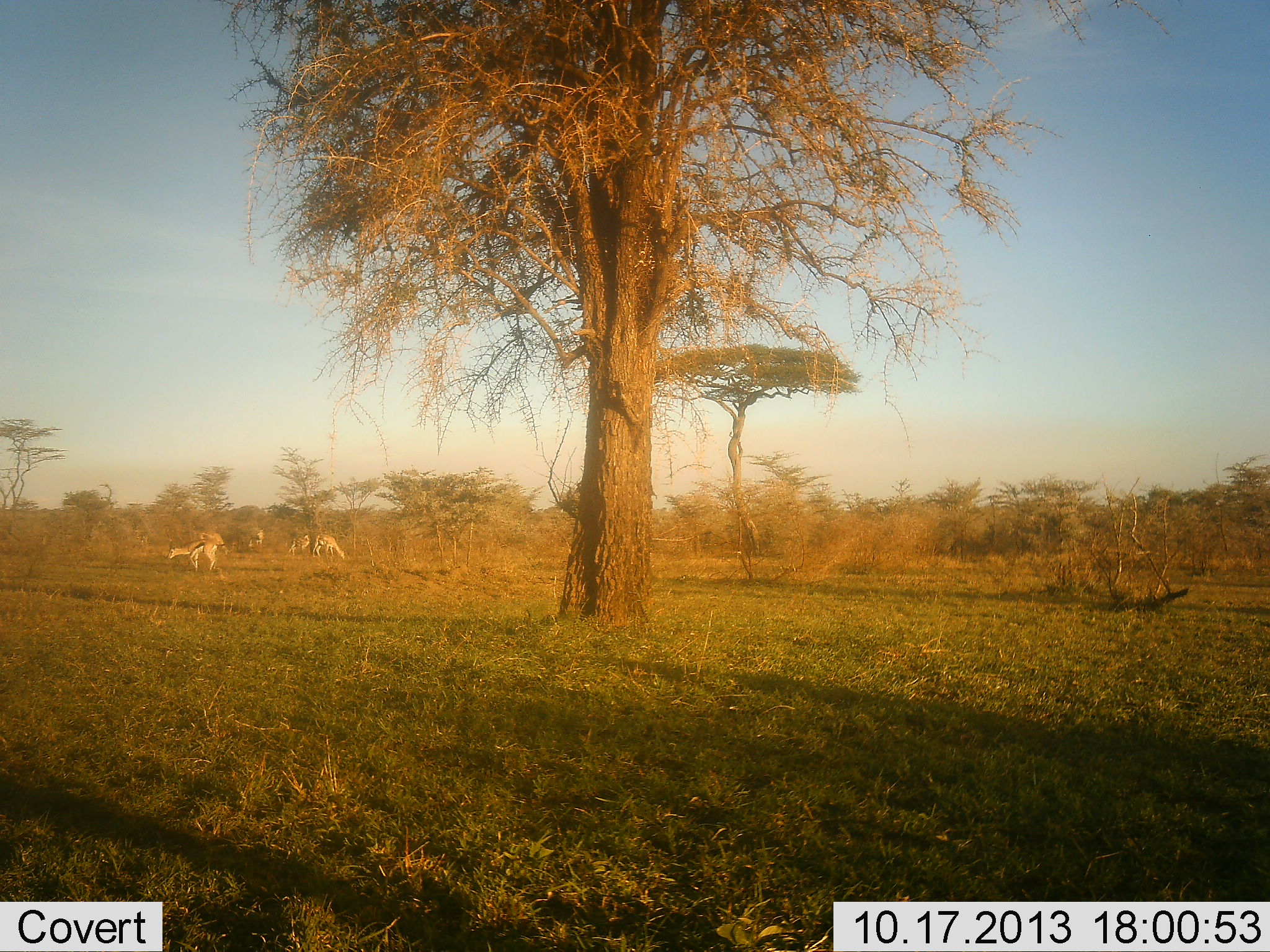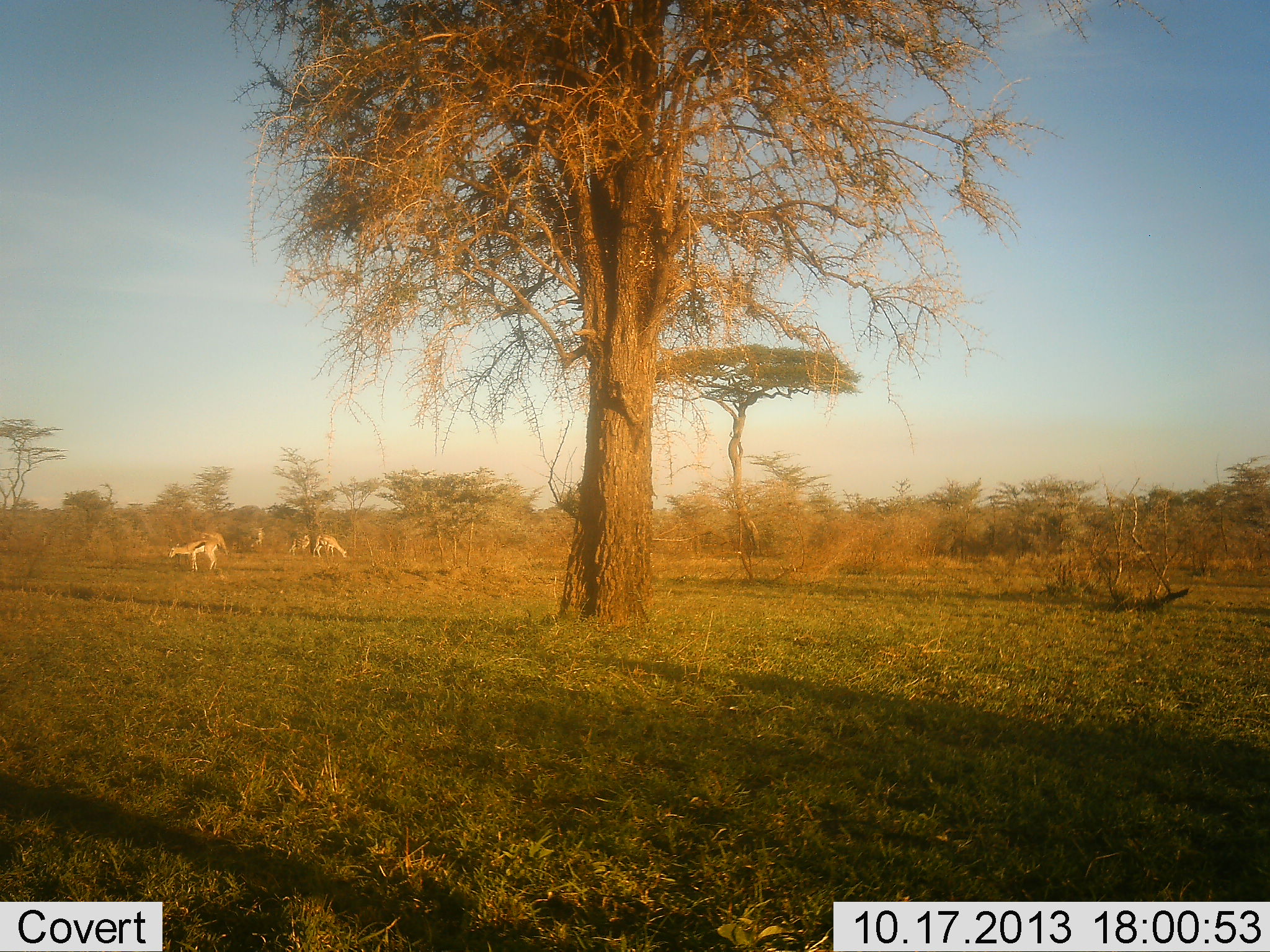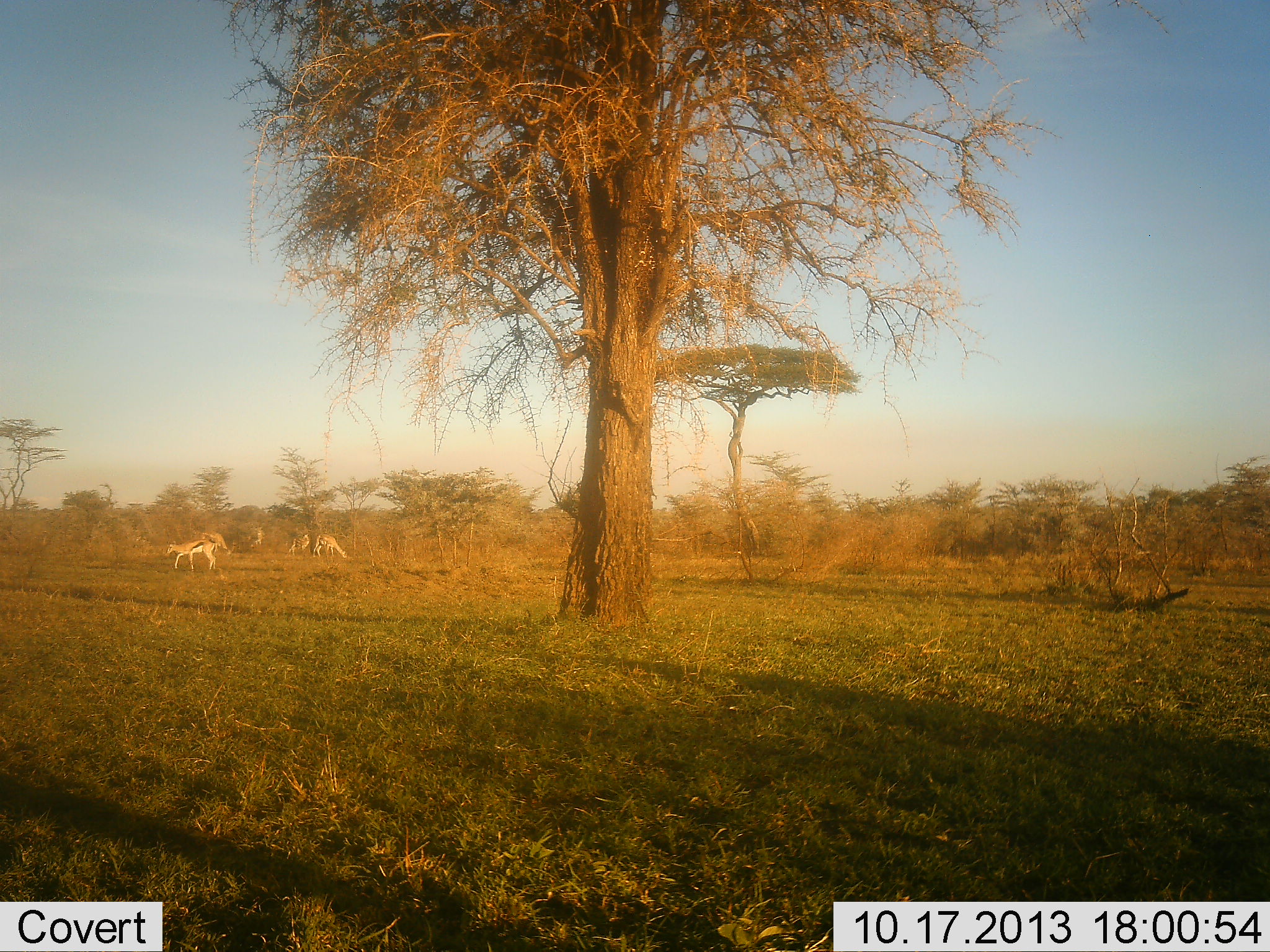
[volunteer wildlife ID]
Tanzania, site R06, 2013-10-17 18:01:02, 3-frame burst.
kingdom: Animalia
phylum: Chordata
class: Mammalia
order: Artiodactyla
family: Bovidae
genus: Eudorcas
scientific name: Eudorcas thomsonii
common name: thomson's gazelle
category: gazellethomsons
Gazellethomsons (thomson's gazelle) (Eudorcas thomsonii), count 5. Behavior (volunteer vote fractions): standing 20%, resting 0%, moving 10%, interacting 0%. Young present (vote fraction): 0%. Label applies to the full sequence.